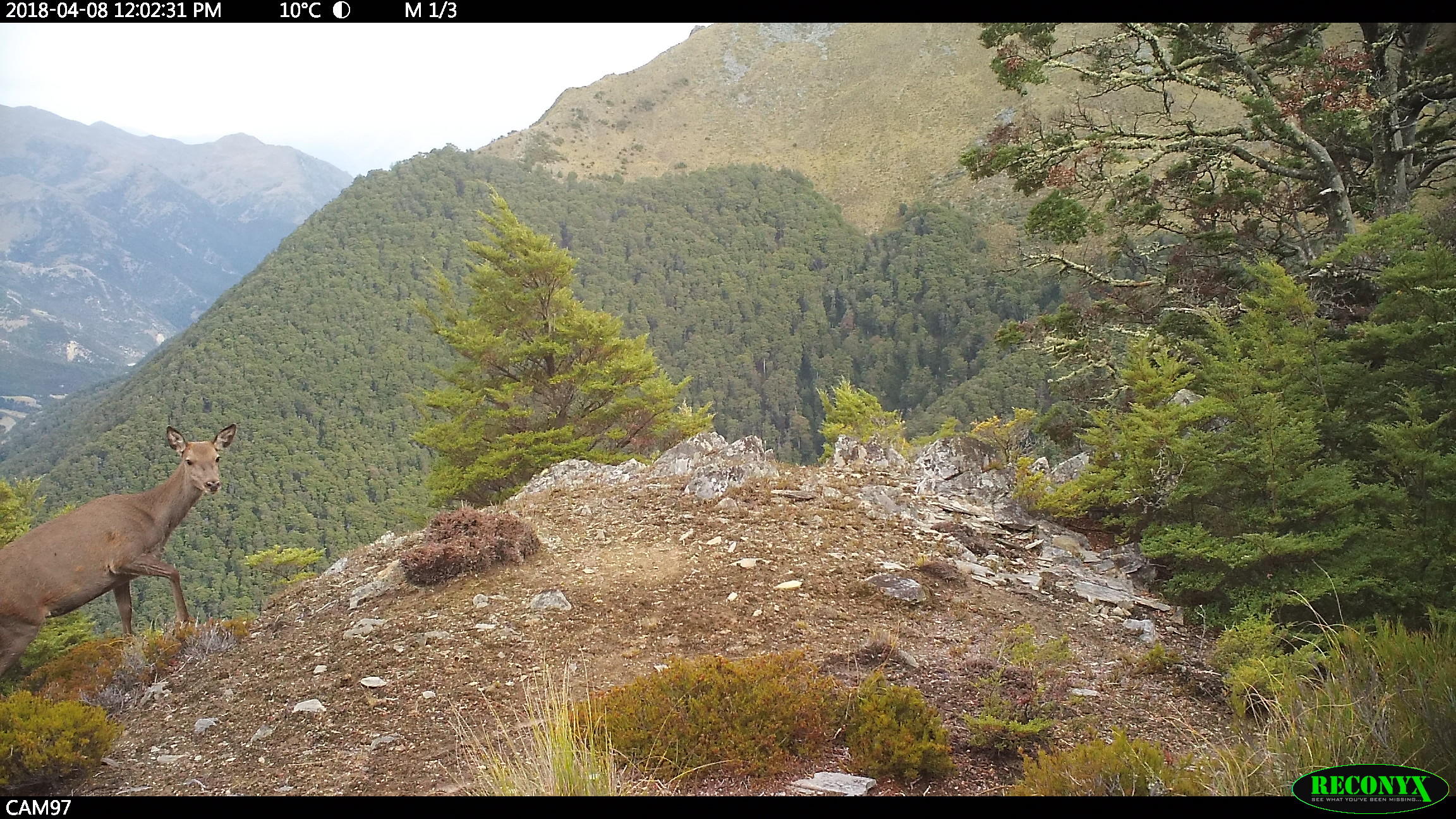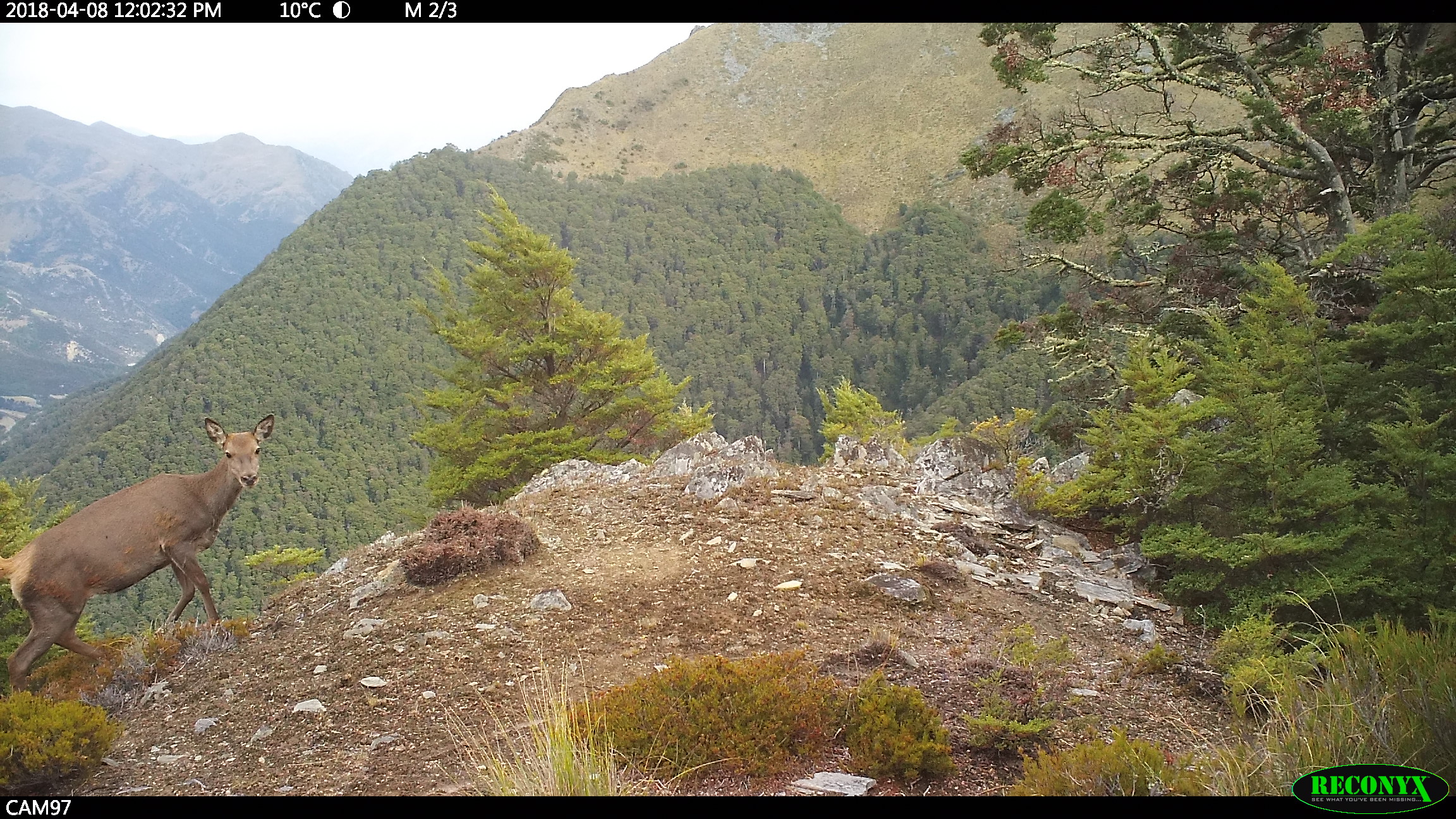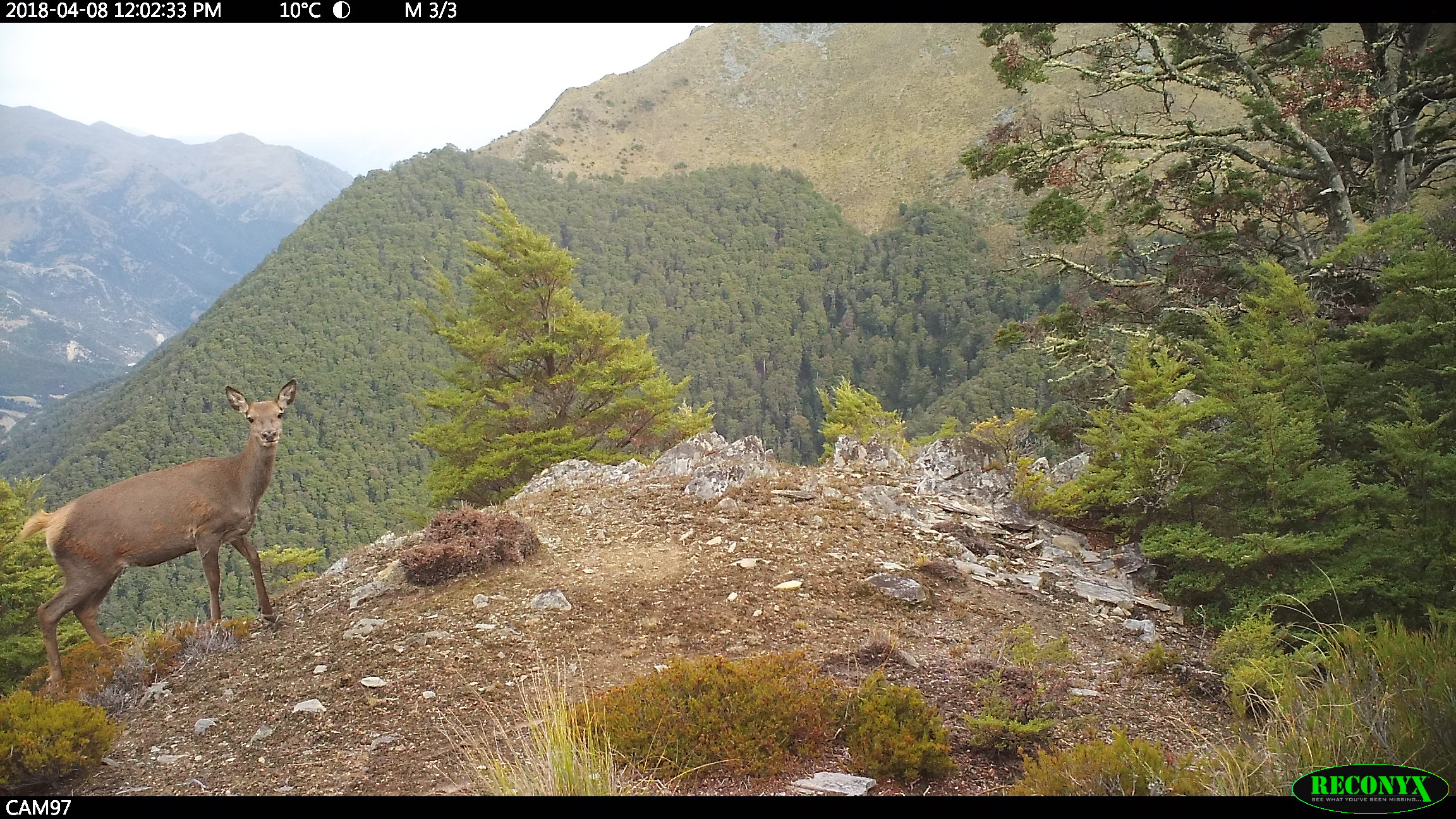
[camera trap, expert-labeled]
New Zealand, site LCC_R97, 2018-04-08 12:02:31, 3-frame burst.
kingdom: Animalia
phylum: Chordata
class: Mammalia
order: Artiodactyla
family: Cervidae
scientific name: Cervidae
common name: deer